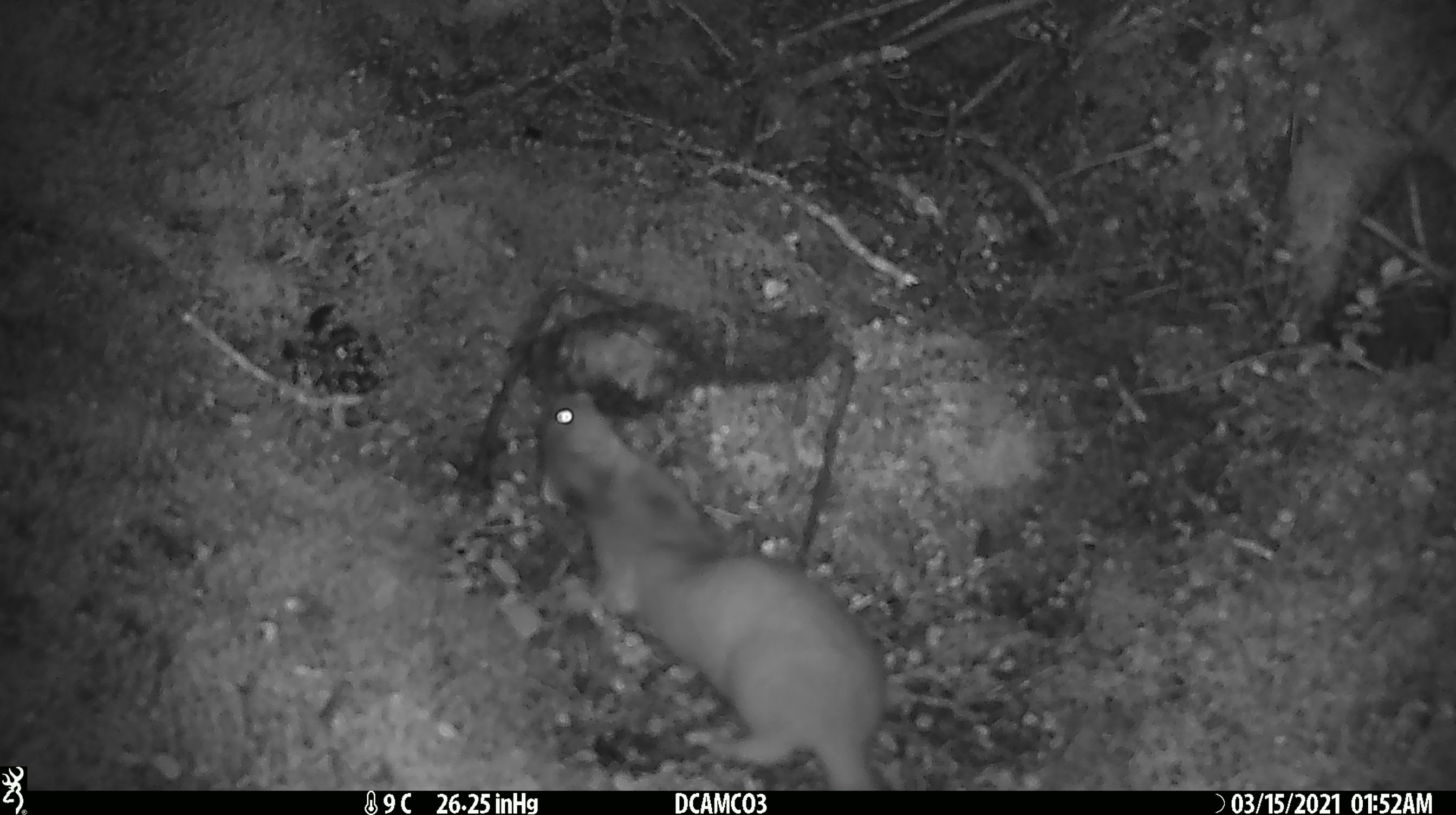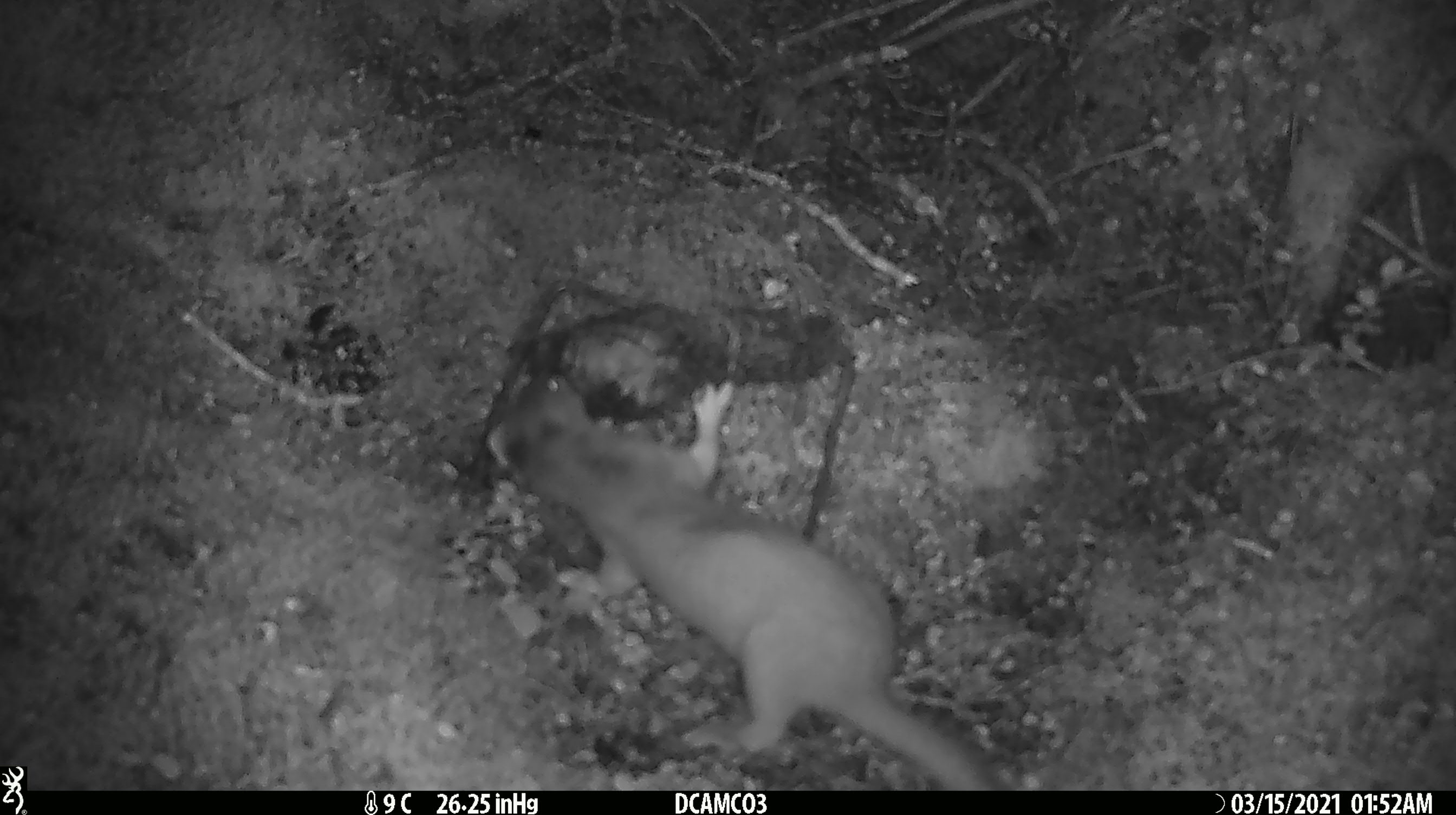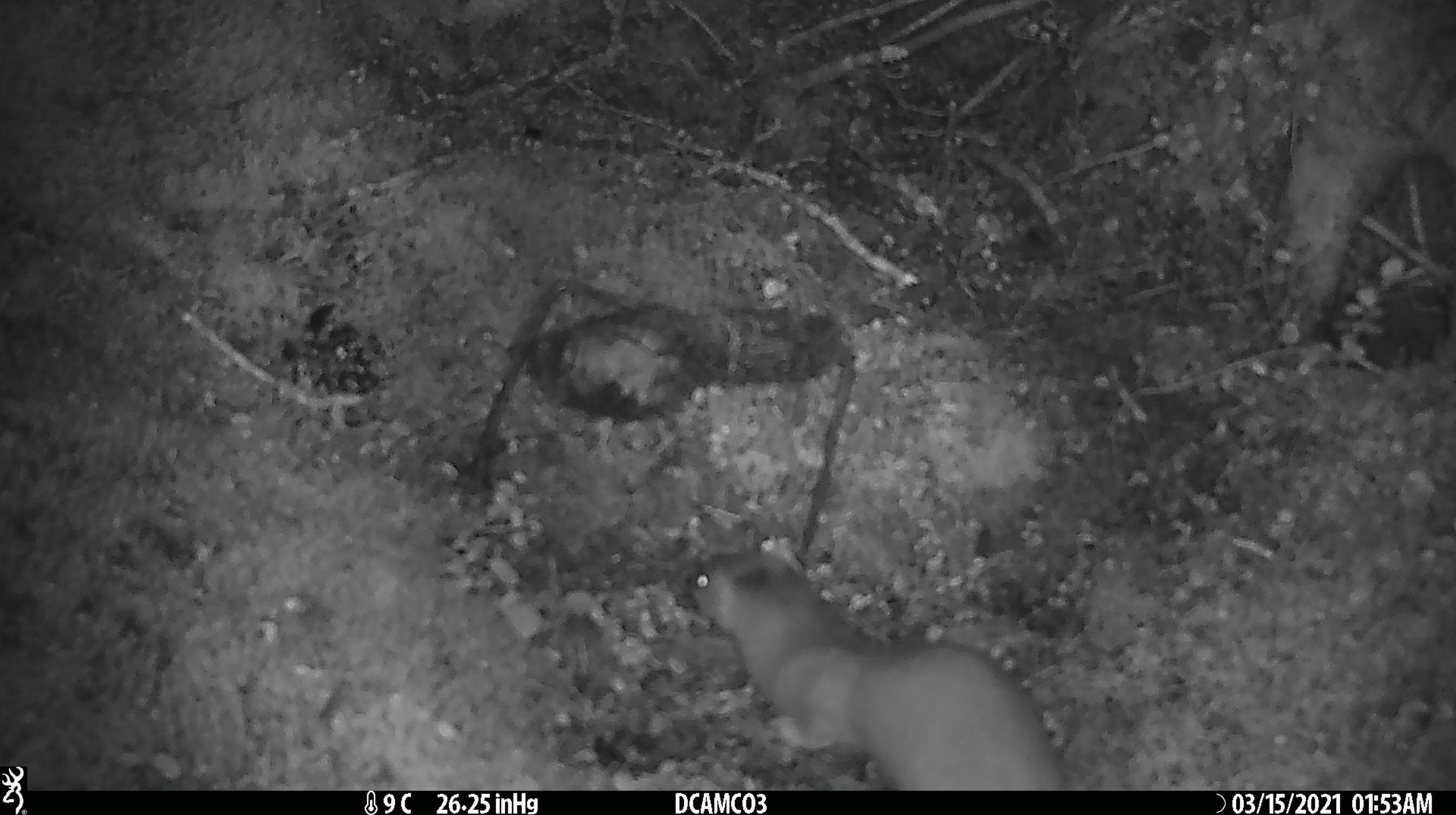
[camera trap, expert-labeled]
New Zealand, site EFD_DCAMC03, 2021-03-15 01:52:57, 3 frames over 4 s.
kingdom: Animalia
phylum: Chordata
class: Mammalia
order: Carnivora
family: Mustelidae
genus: Mustela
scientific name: Mustela erminea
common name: stoat